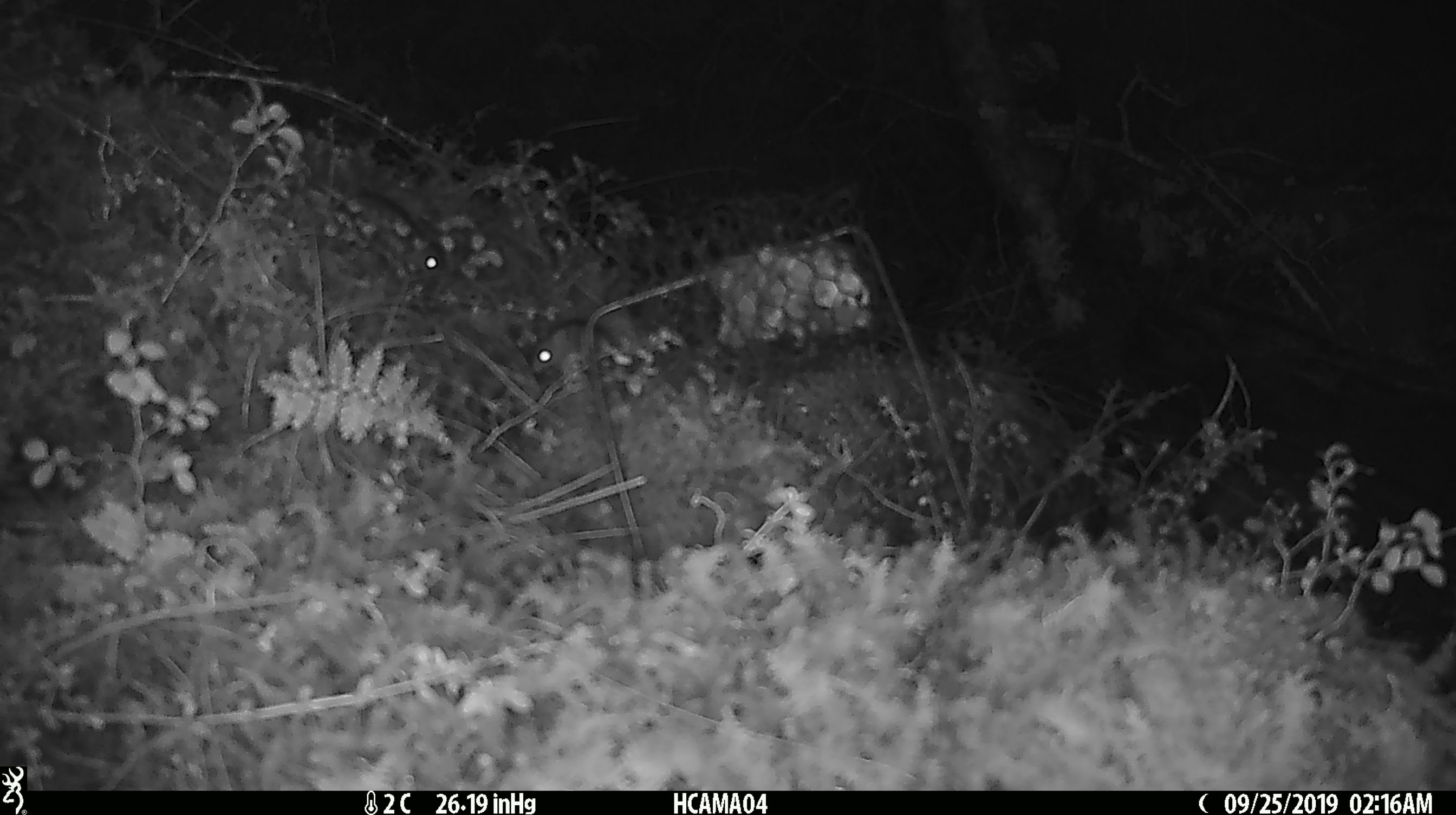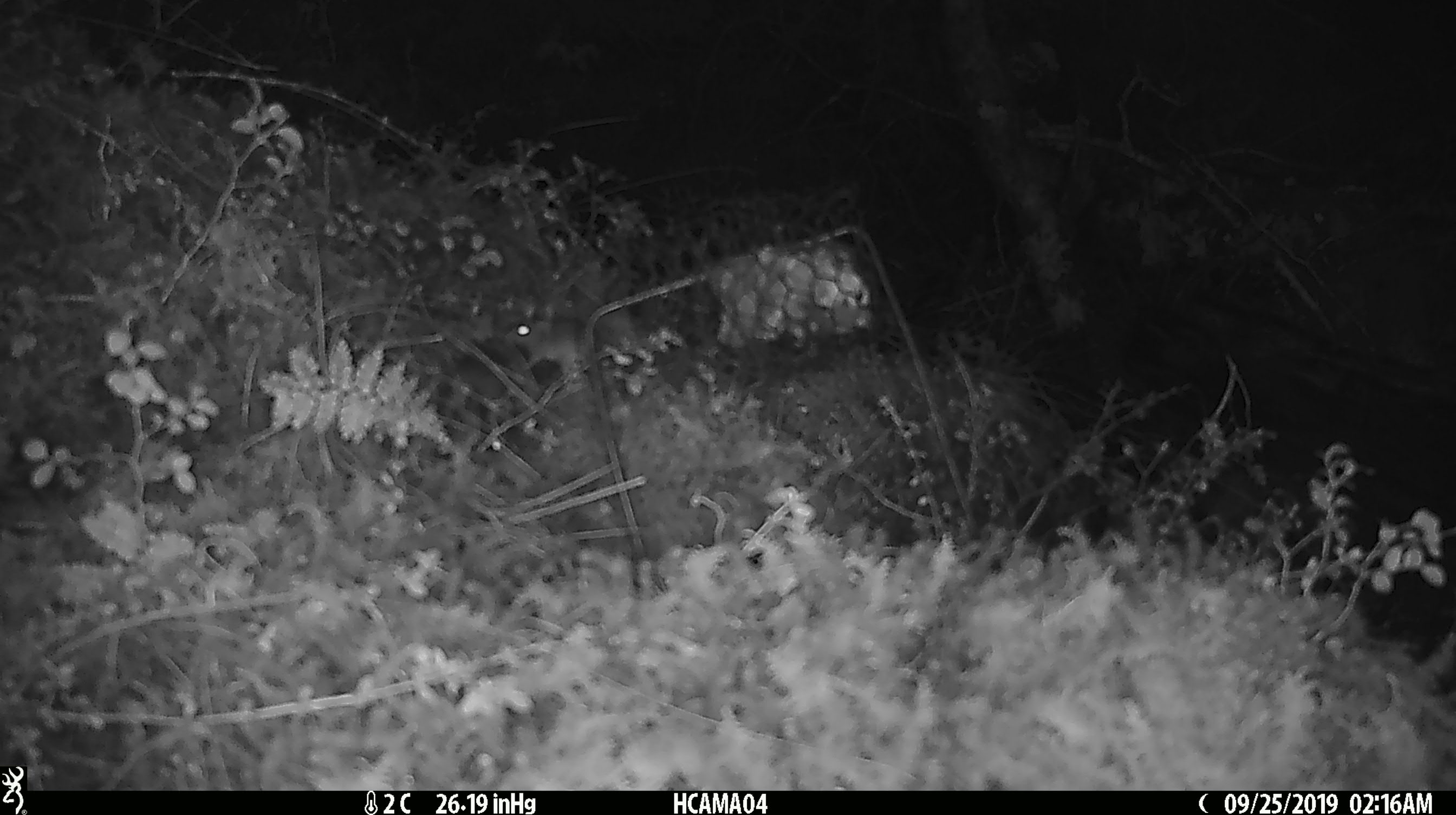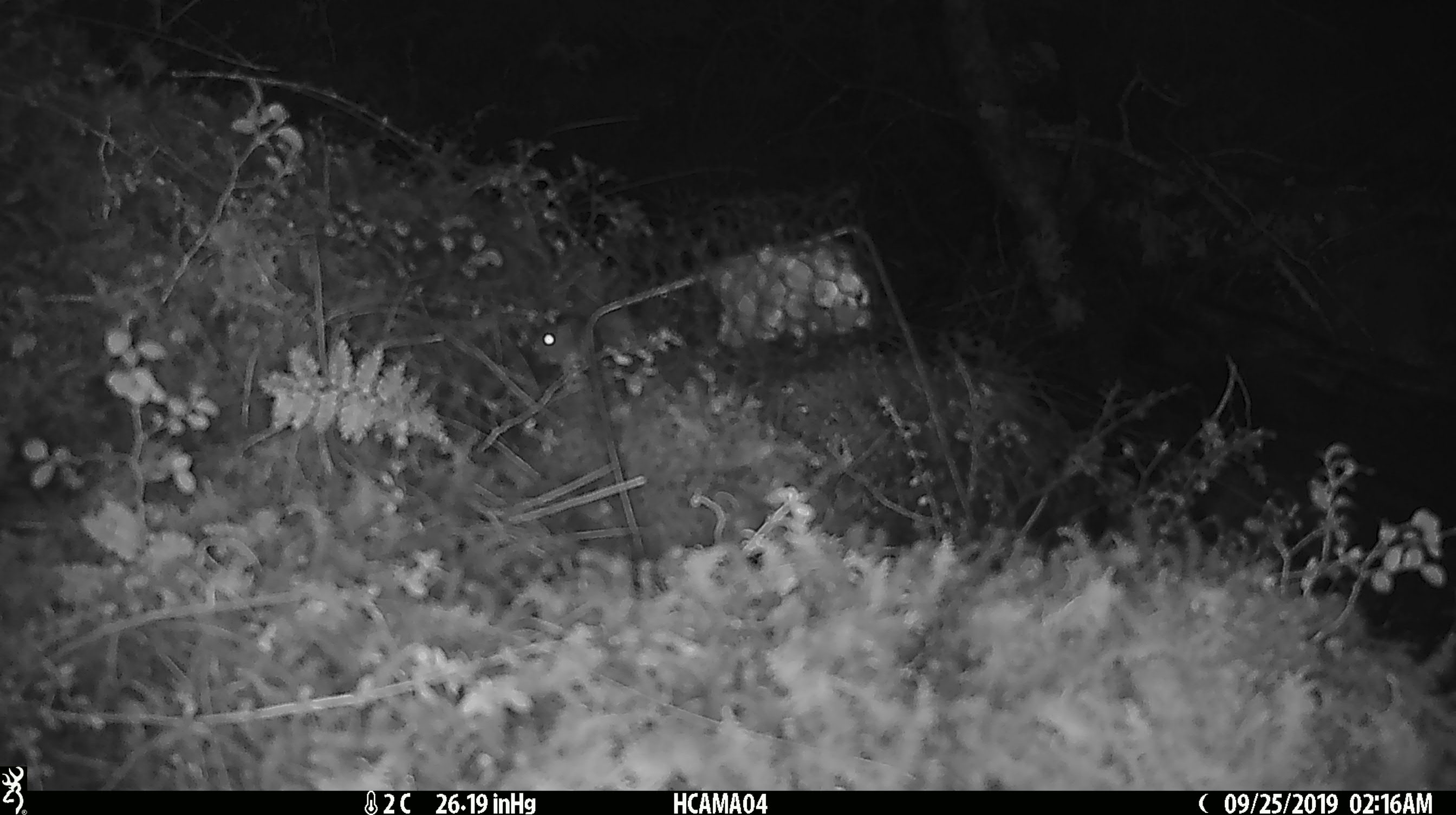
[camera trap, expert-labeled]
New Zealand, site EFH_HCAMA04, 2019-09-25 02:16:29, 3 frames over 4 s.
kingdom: Animalia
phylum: Chordata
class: Mammalia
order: Rodentia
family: Muridae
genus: Mus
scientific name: Mus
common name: mouse